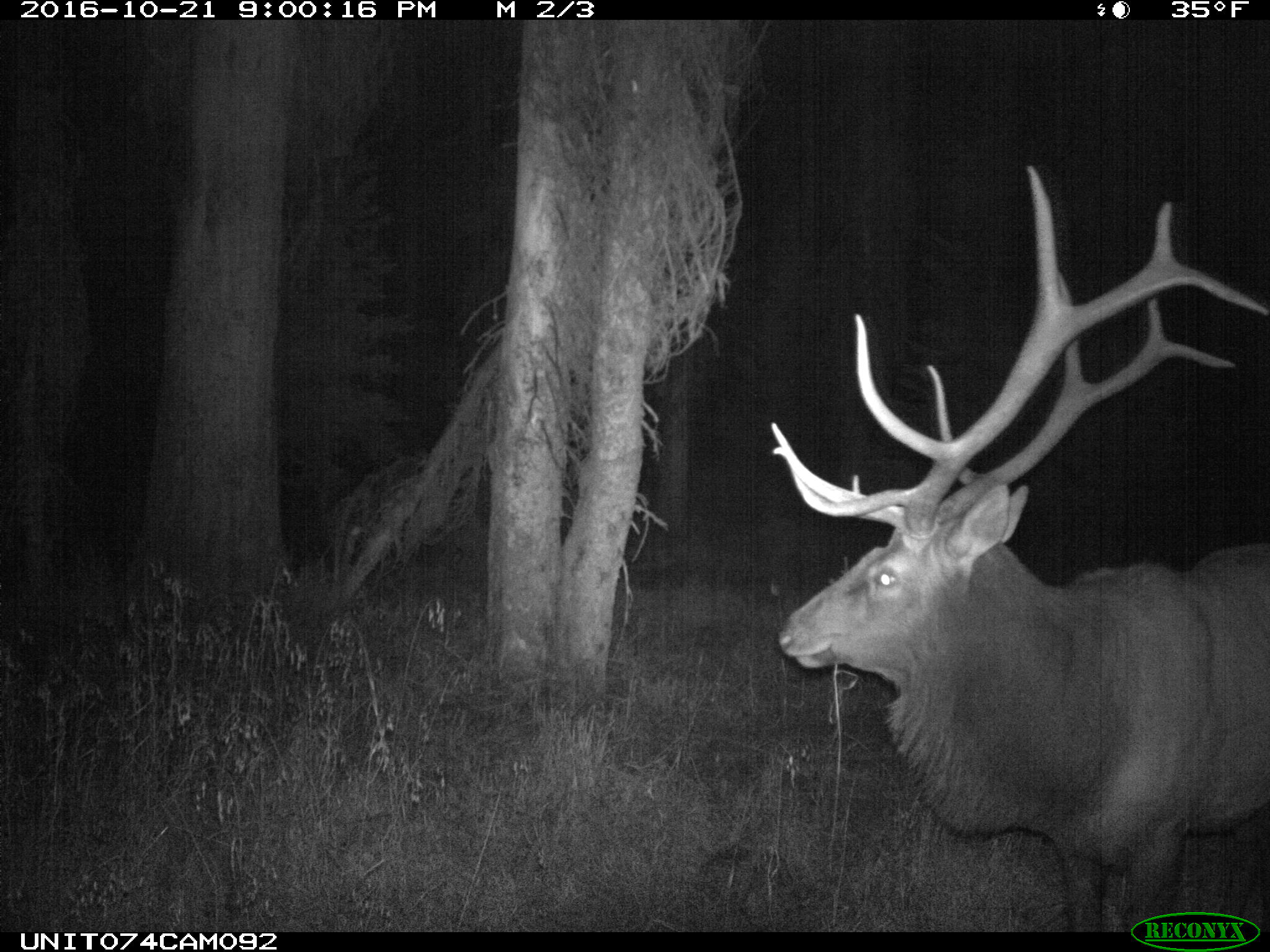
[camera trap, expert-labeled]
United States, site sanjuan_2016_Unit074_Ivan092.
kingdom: Animalia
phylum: Chordata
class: Mammalia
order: Artiodactyla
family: Cervidae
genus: Cervus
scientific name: Cervus elaphus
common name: red deer